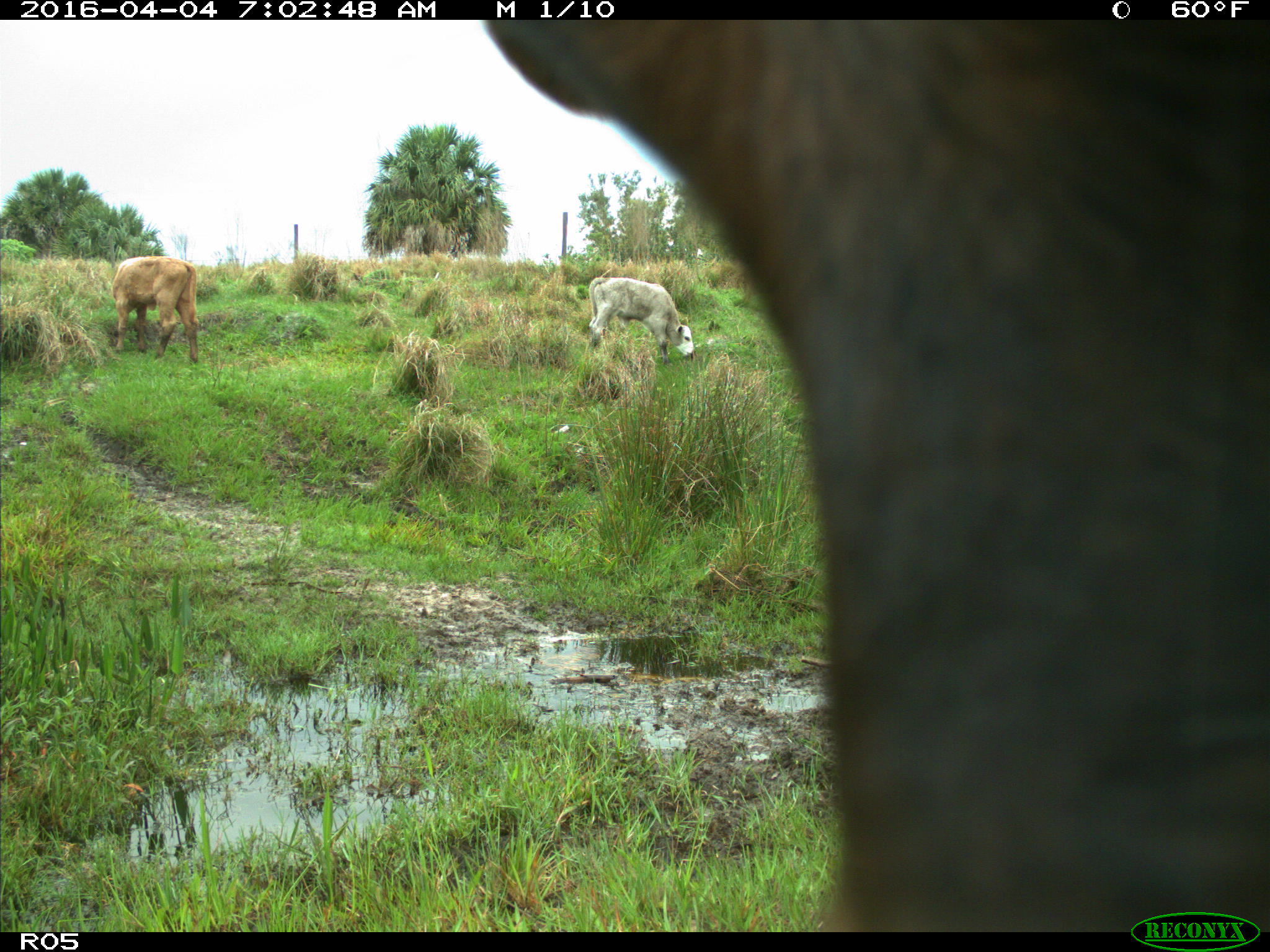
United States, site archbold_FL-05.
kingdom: Animalia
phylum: Chordata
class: Mammalia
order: Artiodactyla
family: Bovidae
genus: Bos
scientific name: Bos taurus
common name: domestic cow